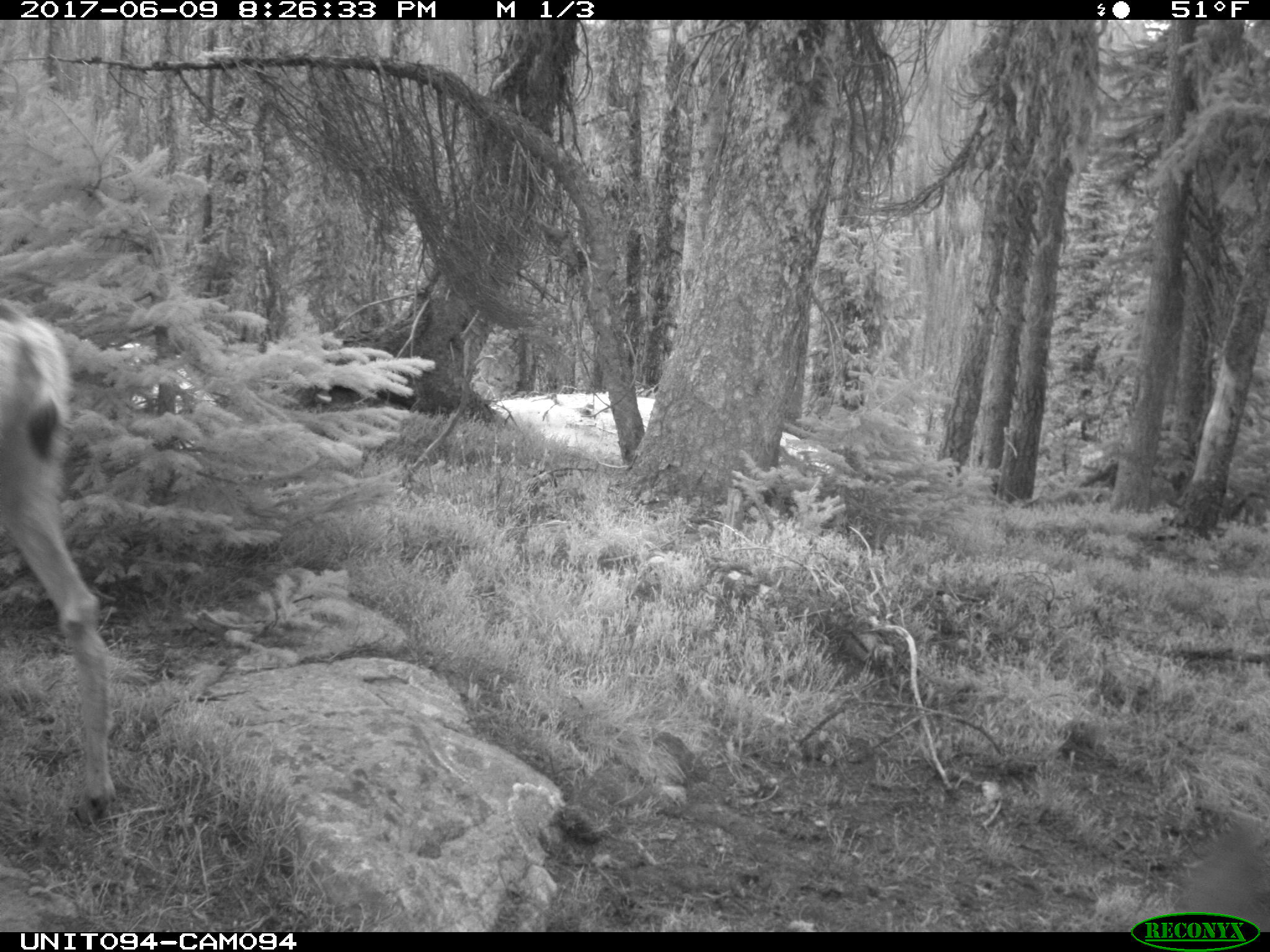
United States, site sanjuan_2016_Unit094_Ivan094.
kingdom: Animalia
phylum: Chordata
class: Mammalia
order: Artiodactyla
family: Cervidae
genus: Odocoileus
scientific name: Odocoileus hemionus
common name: mule deer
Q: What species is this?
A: Odocoileus hemionus (mule deer).